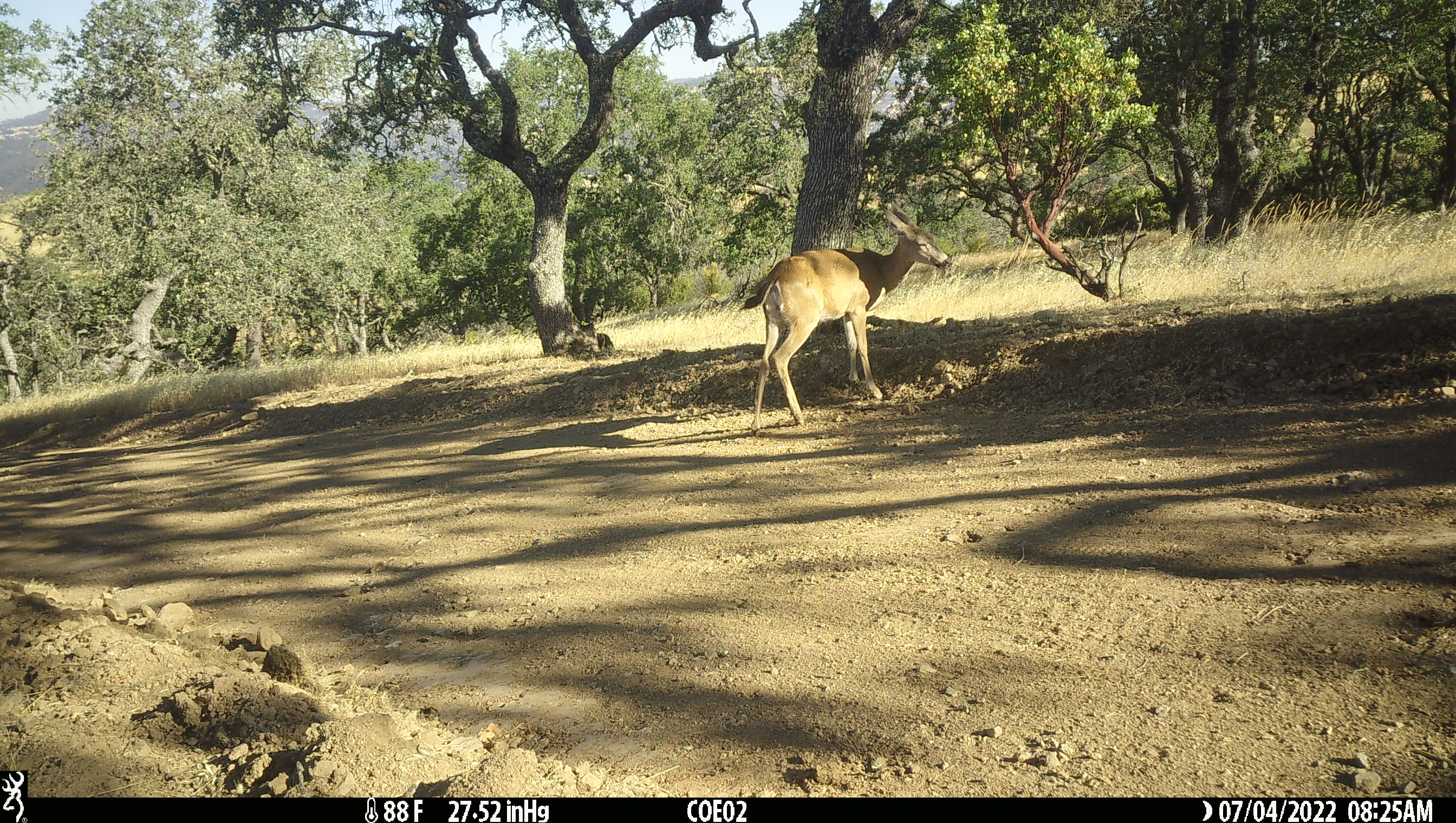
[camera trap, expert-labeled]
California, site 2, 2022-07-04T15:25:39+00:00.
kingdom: Animalia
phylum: Chordata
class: Mammalia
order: Artiodactyla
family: Cervidae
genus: Odocoileus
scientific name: Odocoileus hemionus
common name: mule deer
Mule deer (Odocoileus hemionus).